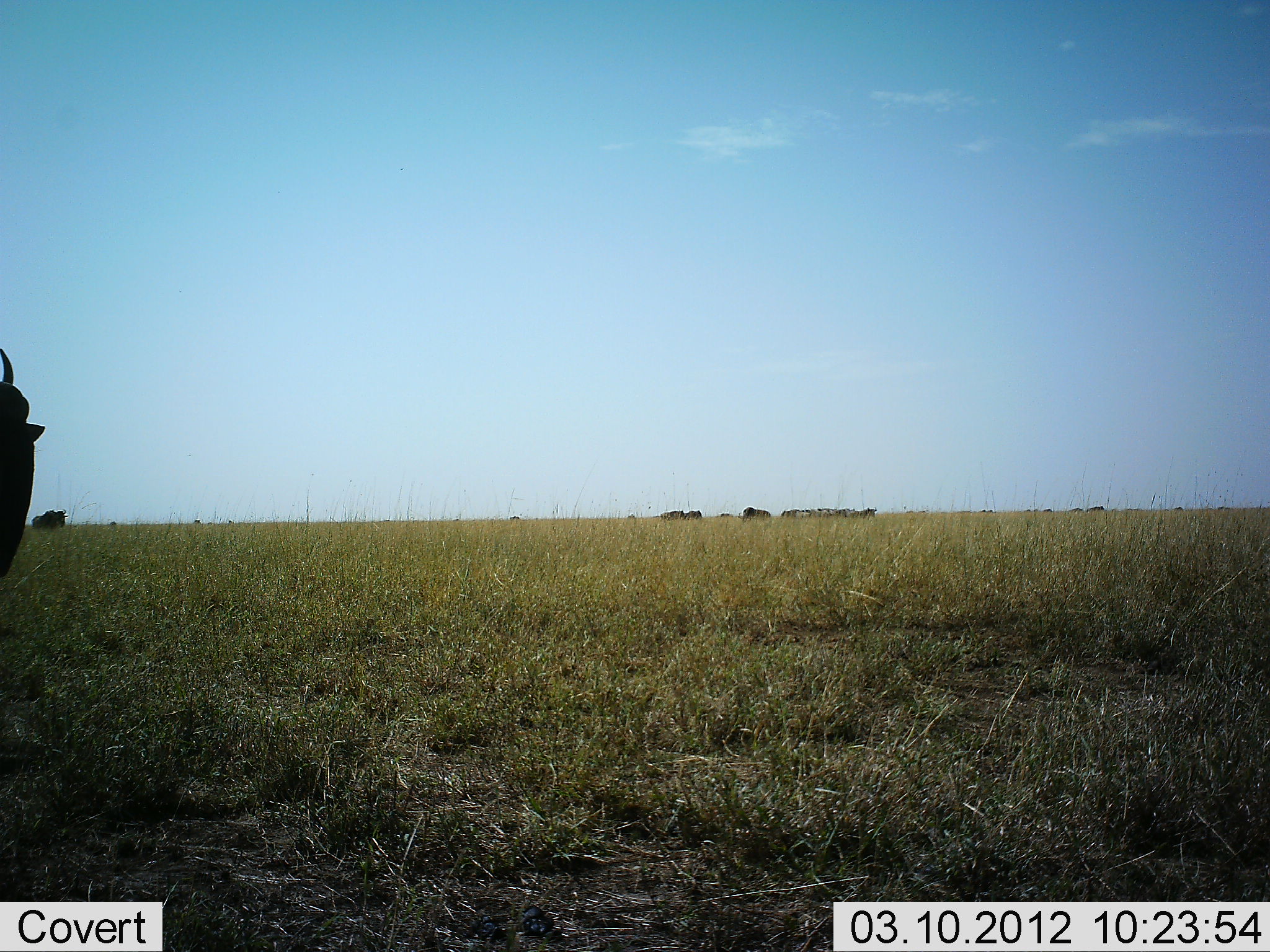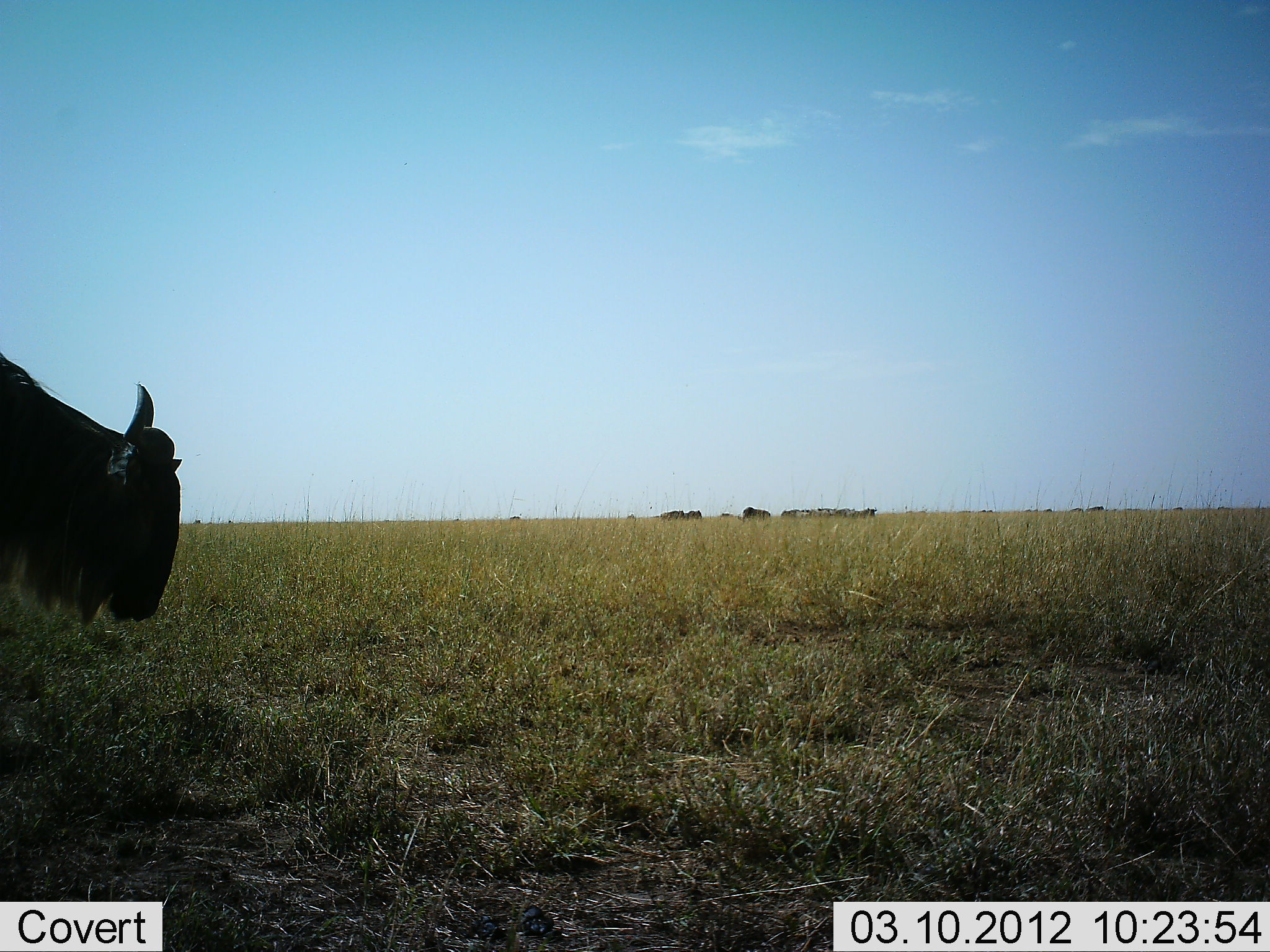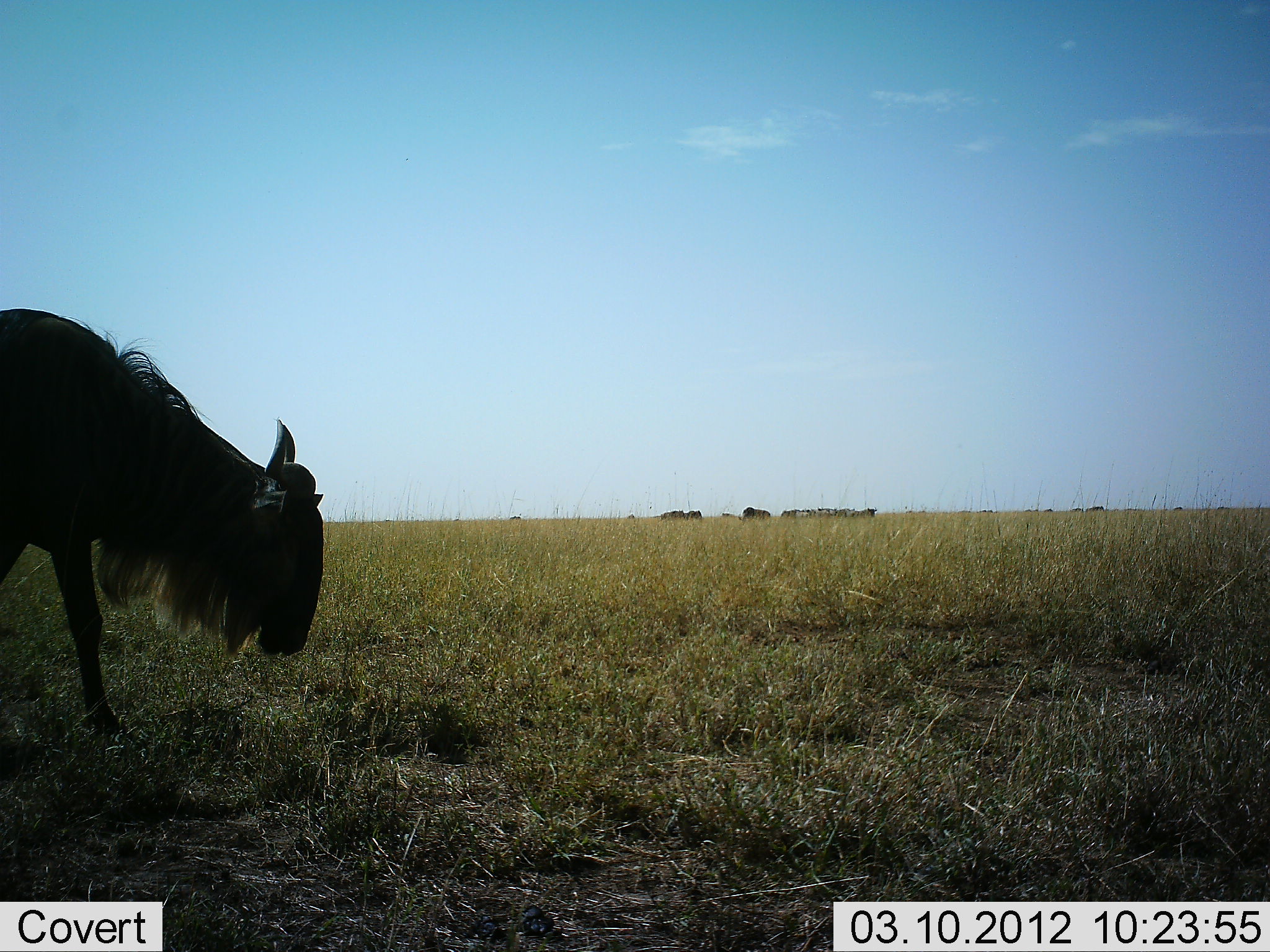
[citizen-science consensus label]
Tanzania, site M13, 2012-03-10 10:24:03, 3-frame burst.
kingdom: Animalia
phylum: Chordata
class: Mammalia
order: Artiodactyla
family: Bovidae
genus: Connochaetes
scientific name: Connochaetes taurinus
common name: blue wildebeest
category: wildebeest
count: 1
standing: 25%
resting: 5%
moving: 90%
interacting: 0%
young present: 0%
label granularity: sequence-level